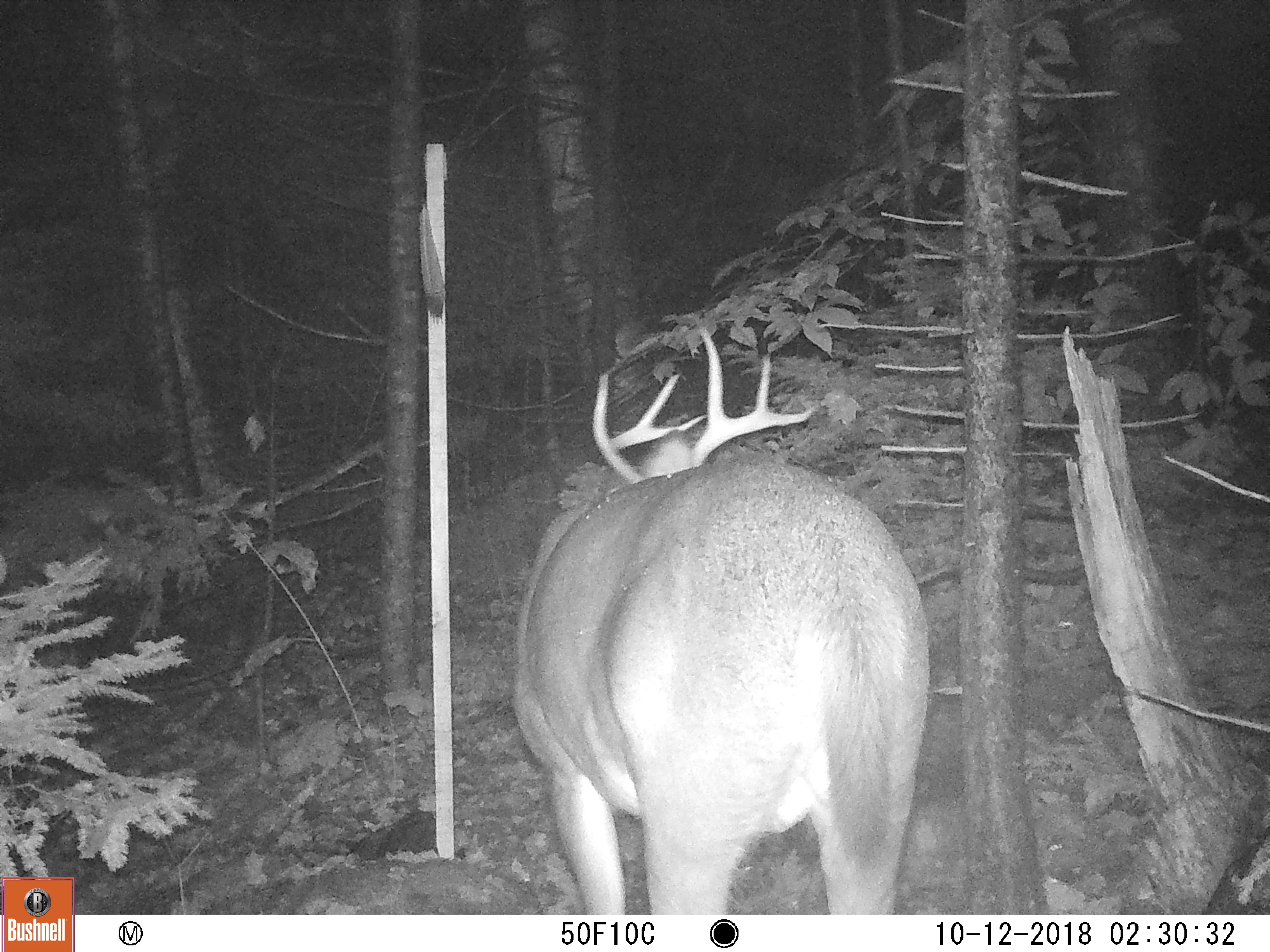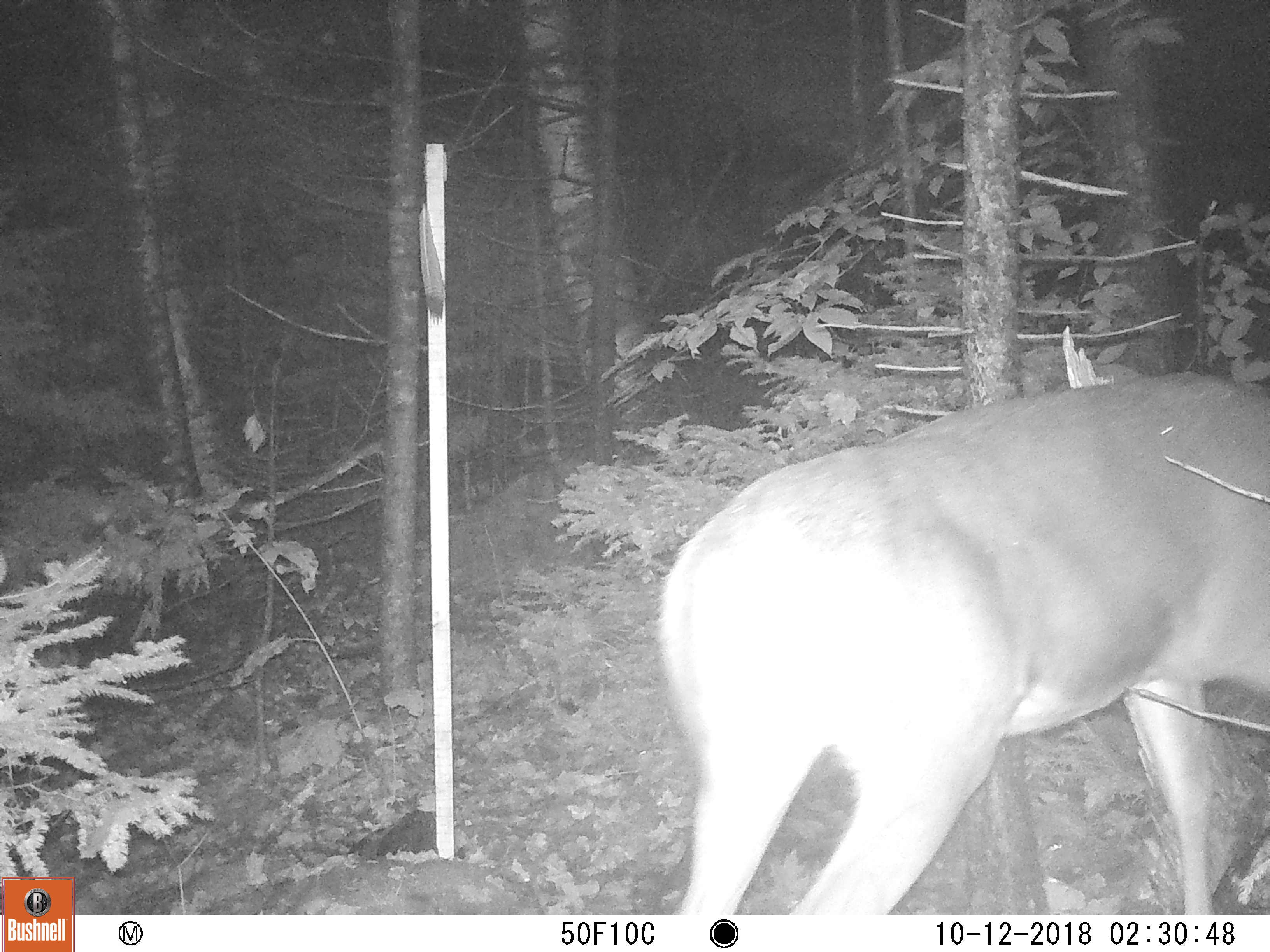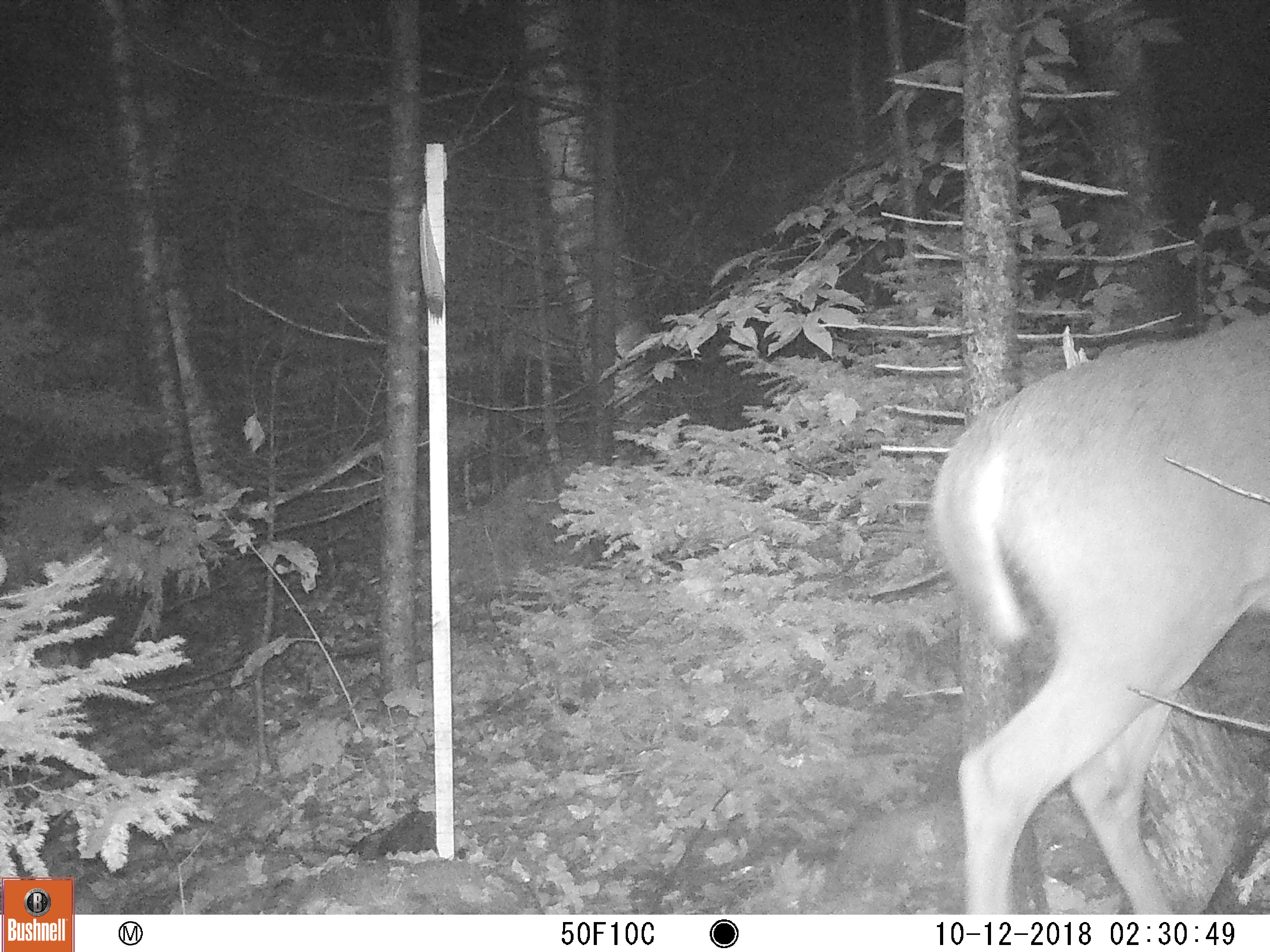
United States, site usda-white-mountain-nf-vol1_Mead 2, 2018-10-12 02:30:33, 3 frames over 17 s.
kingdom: Animalia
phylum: Chordata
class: Mammalia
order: Artiodactyla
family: Cervidae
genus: Odocoileus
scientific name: Odocoileus virginianus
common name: white-tailed deer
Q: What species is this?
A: White-tailed deer (Odocoileus virginianus).